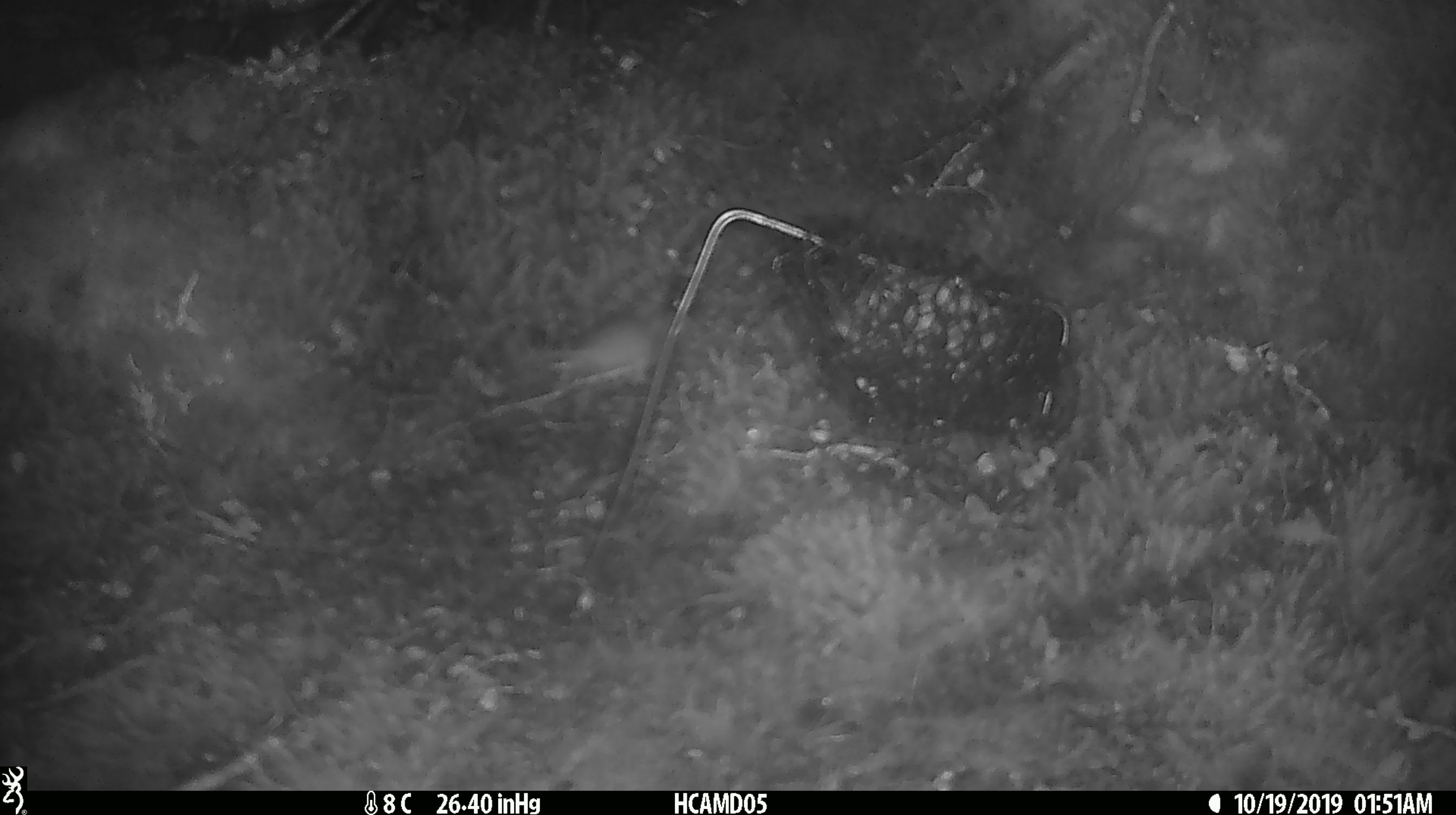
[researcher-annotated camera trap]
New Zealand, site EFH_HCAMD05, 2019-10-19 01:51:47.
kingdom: Animalia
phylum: Chordata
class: Mammalia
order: Rodentia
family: Muridae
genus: Mus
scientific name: Mus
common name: mouse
Mouse (Mus).